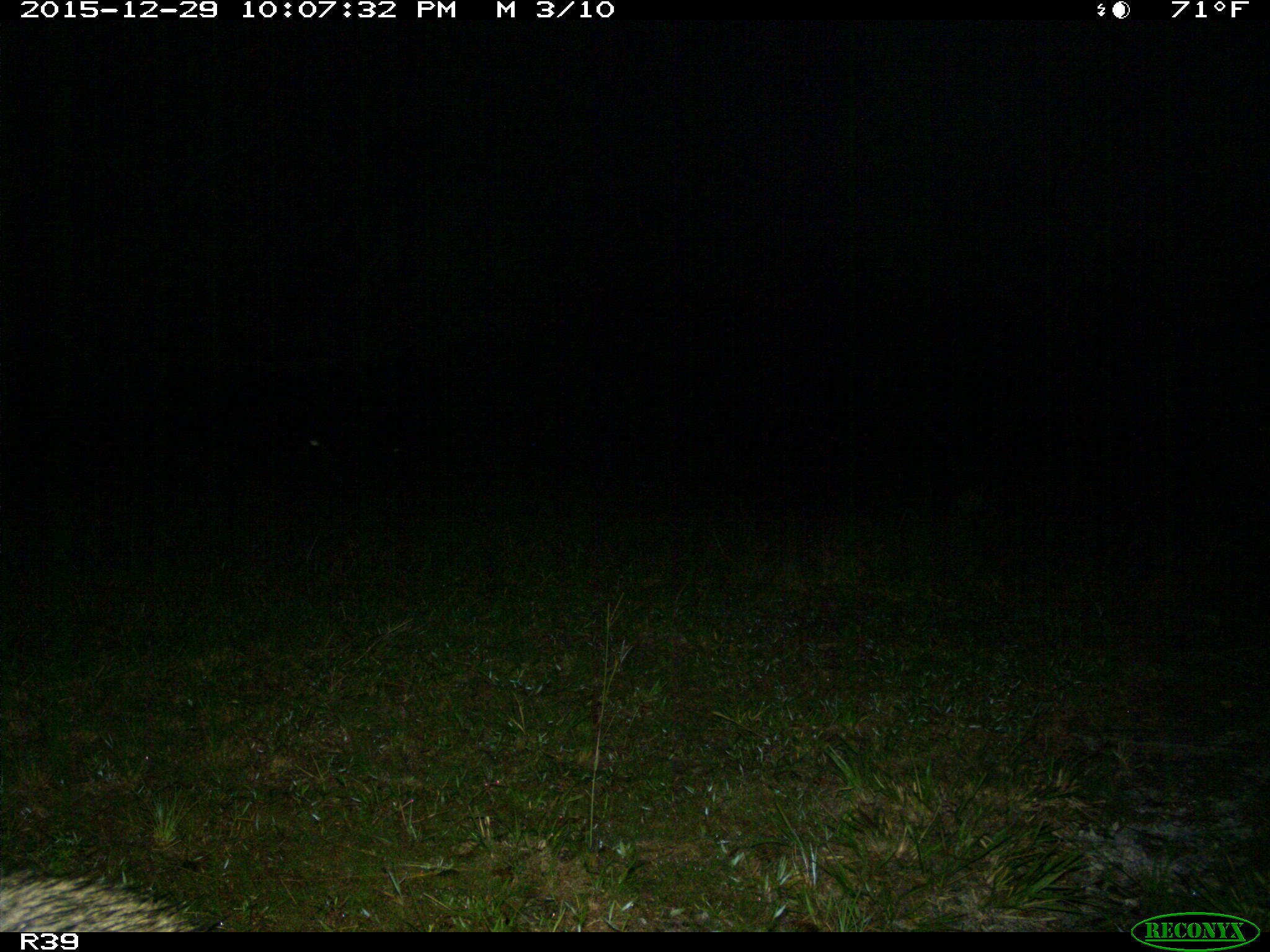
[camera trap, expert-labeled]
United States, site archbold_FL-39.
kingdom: Animalia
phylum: Chordata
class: Mammalia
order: Carnivora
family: Procyonidae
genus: Procyon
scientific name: Procyon lotor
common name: common raccoon